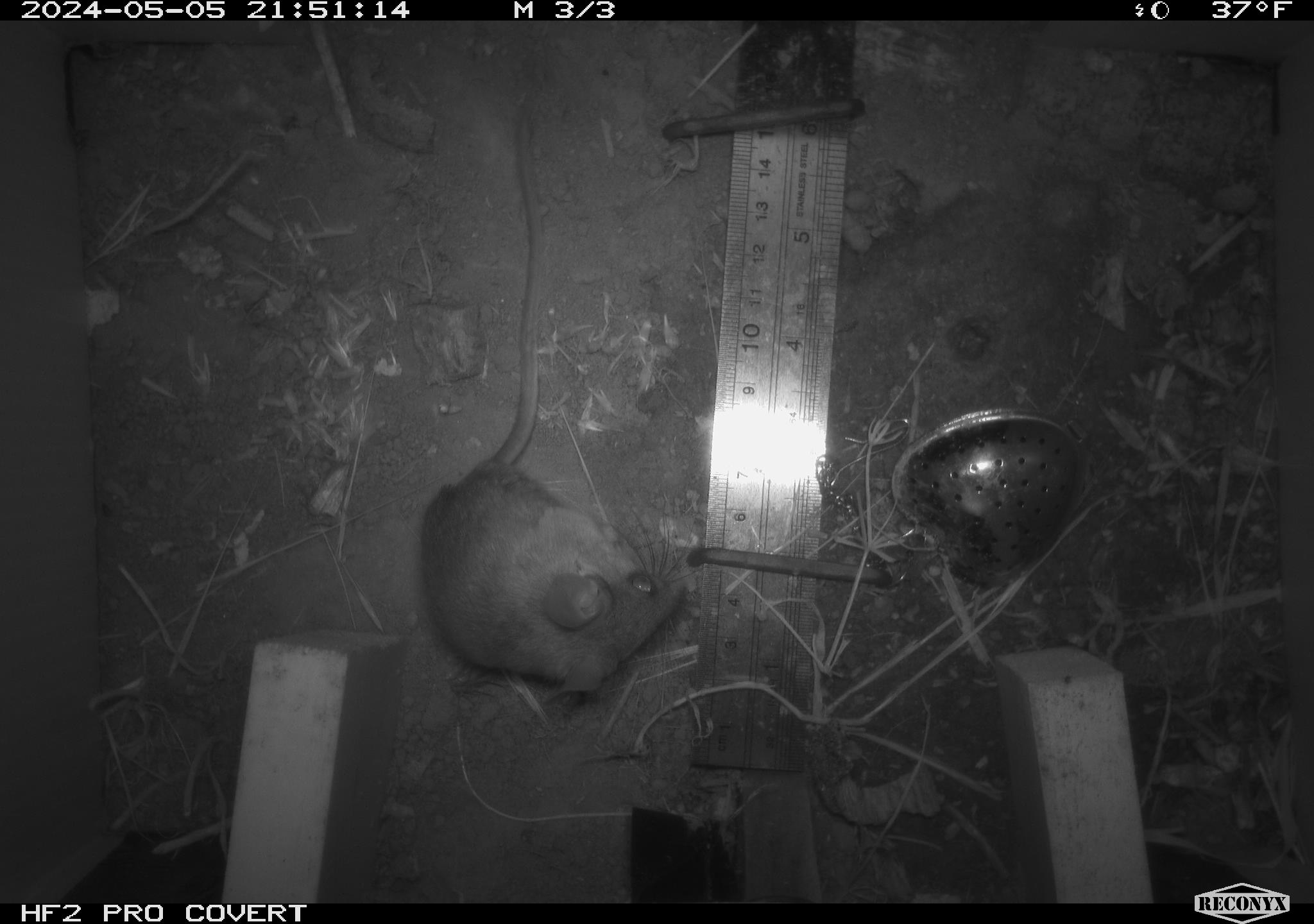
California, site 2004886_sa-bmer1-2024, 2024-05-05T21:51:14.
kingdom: Animalia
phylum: Chordata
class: Mammalia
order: Rodentia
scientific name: Rodentia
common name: mouse species